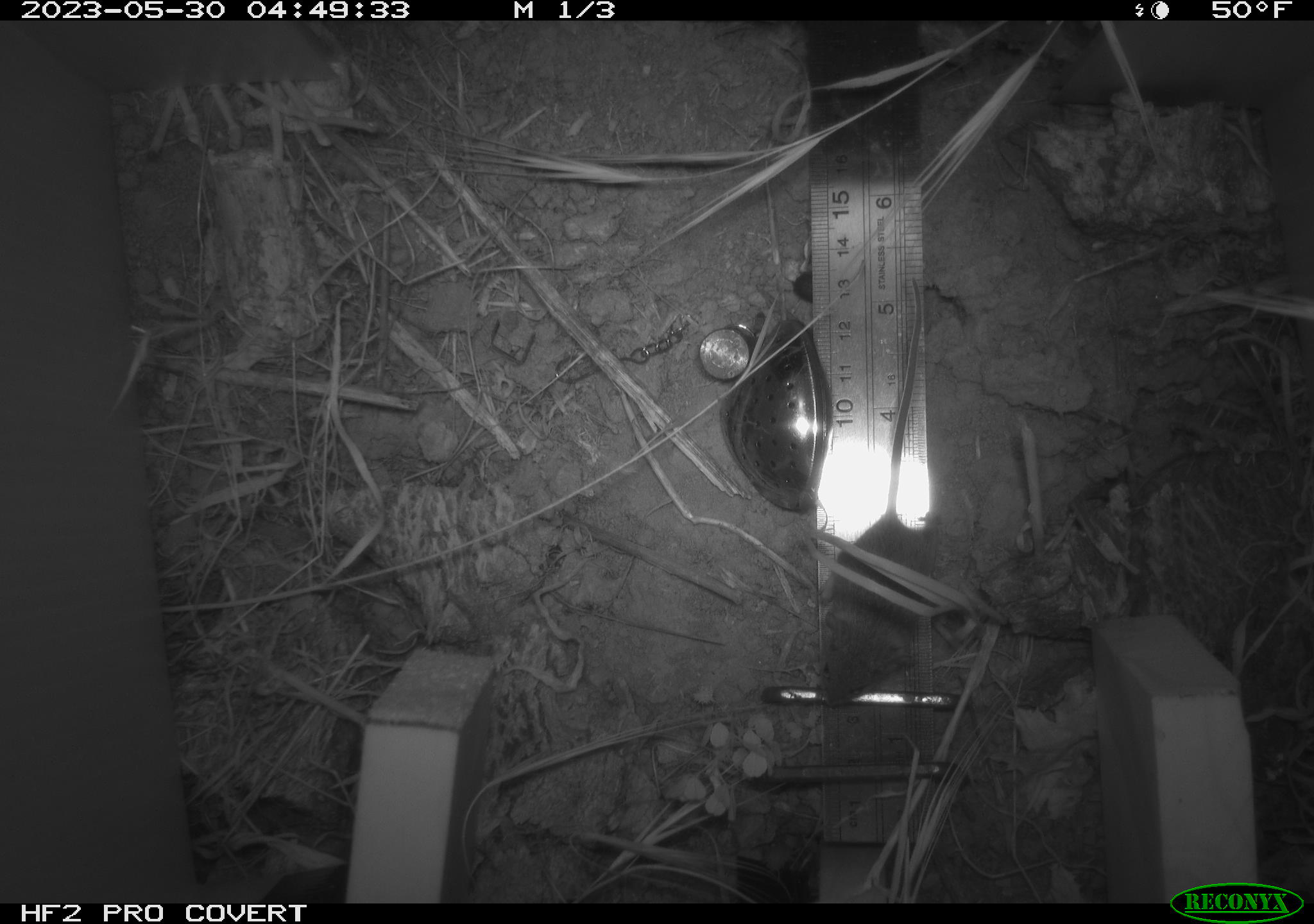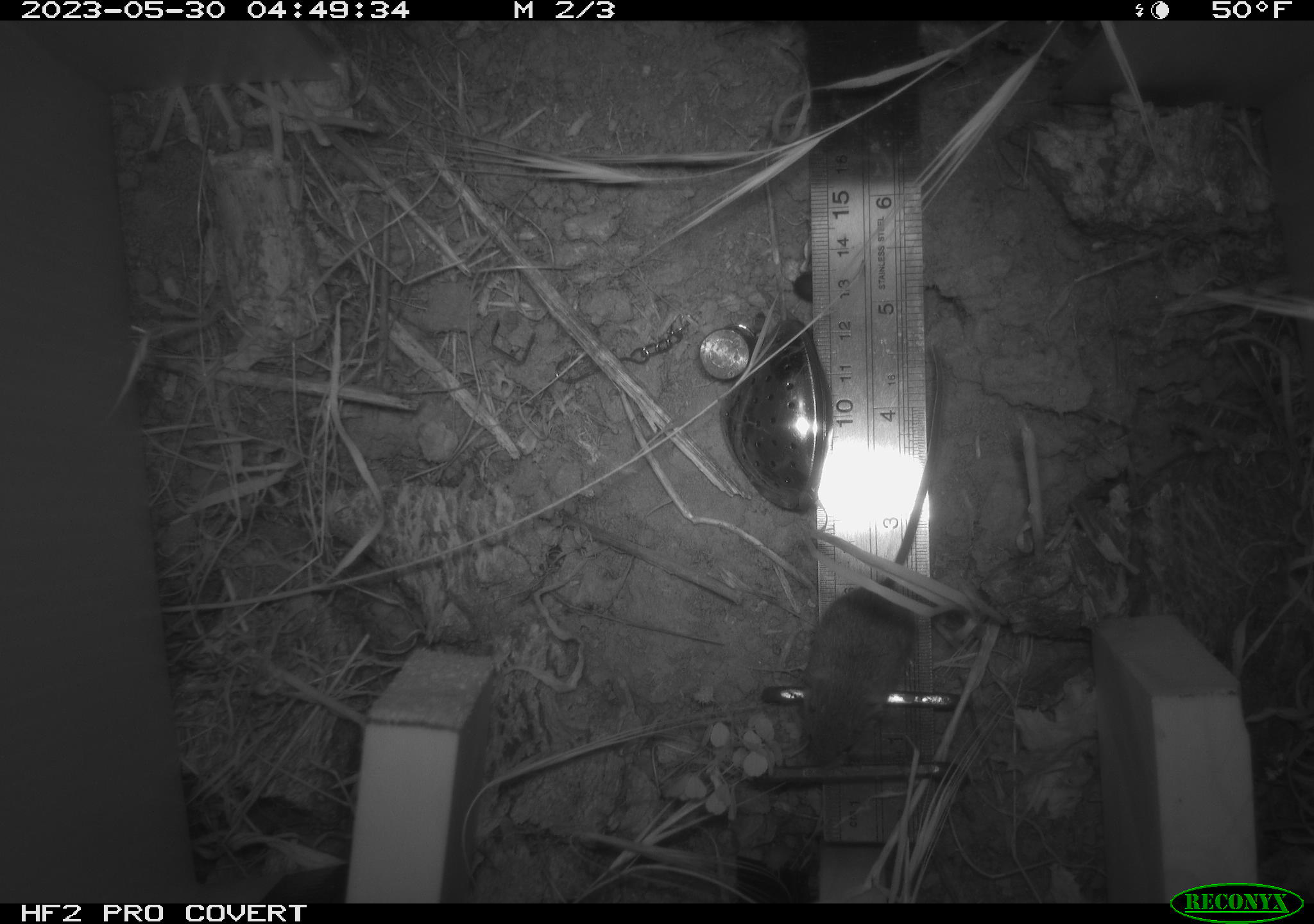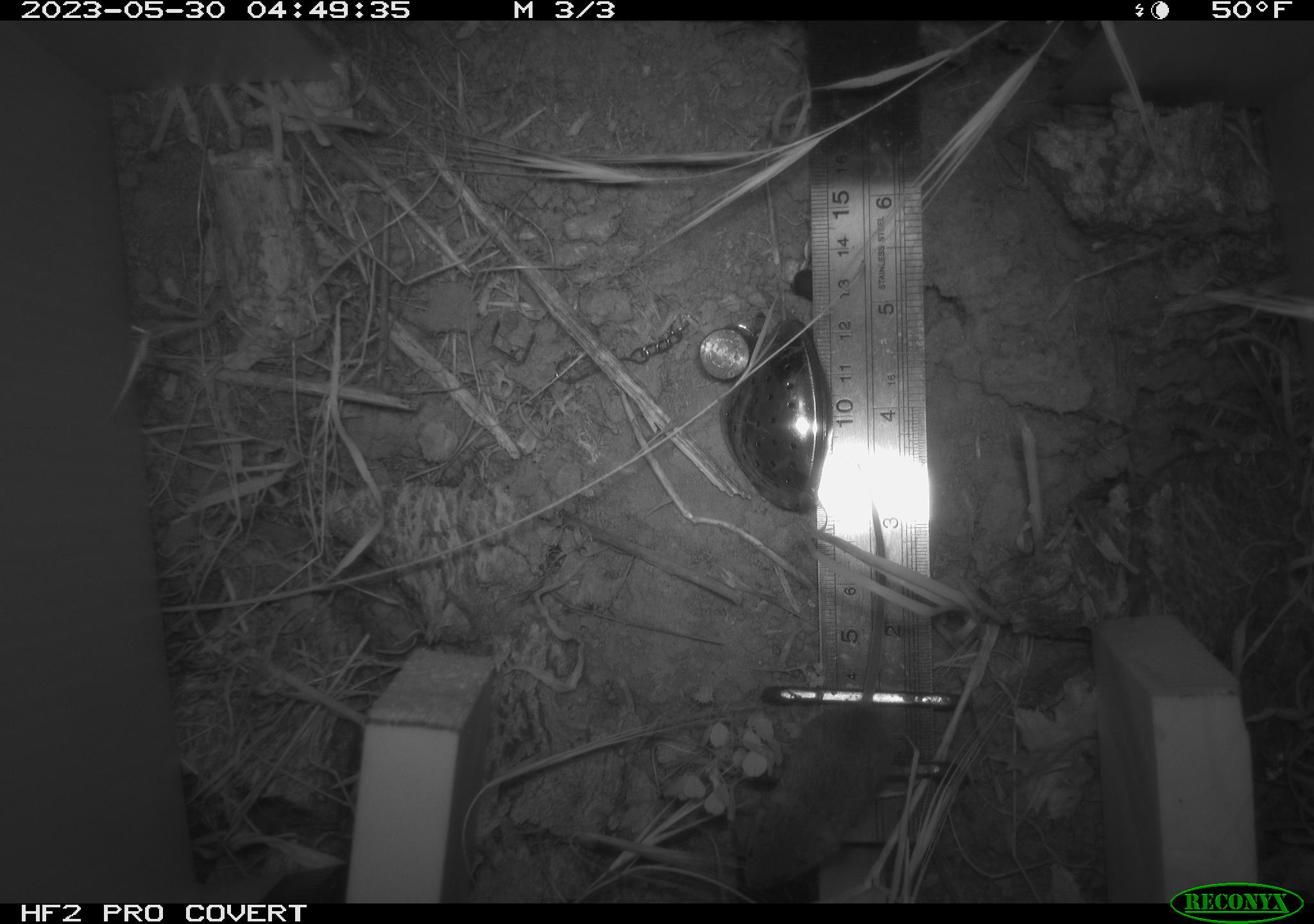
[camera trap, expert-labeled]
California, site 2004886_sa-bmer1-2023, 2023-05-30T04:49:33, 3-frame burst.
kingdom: Animalia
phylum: Chordata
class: Mammalia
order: Rodentia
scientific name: Rodentia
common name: mouse species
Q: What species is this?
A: Mouse species (Rodentia).